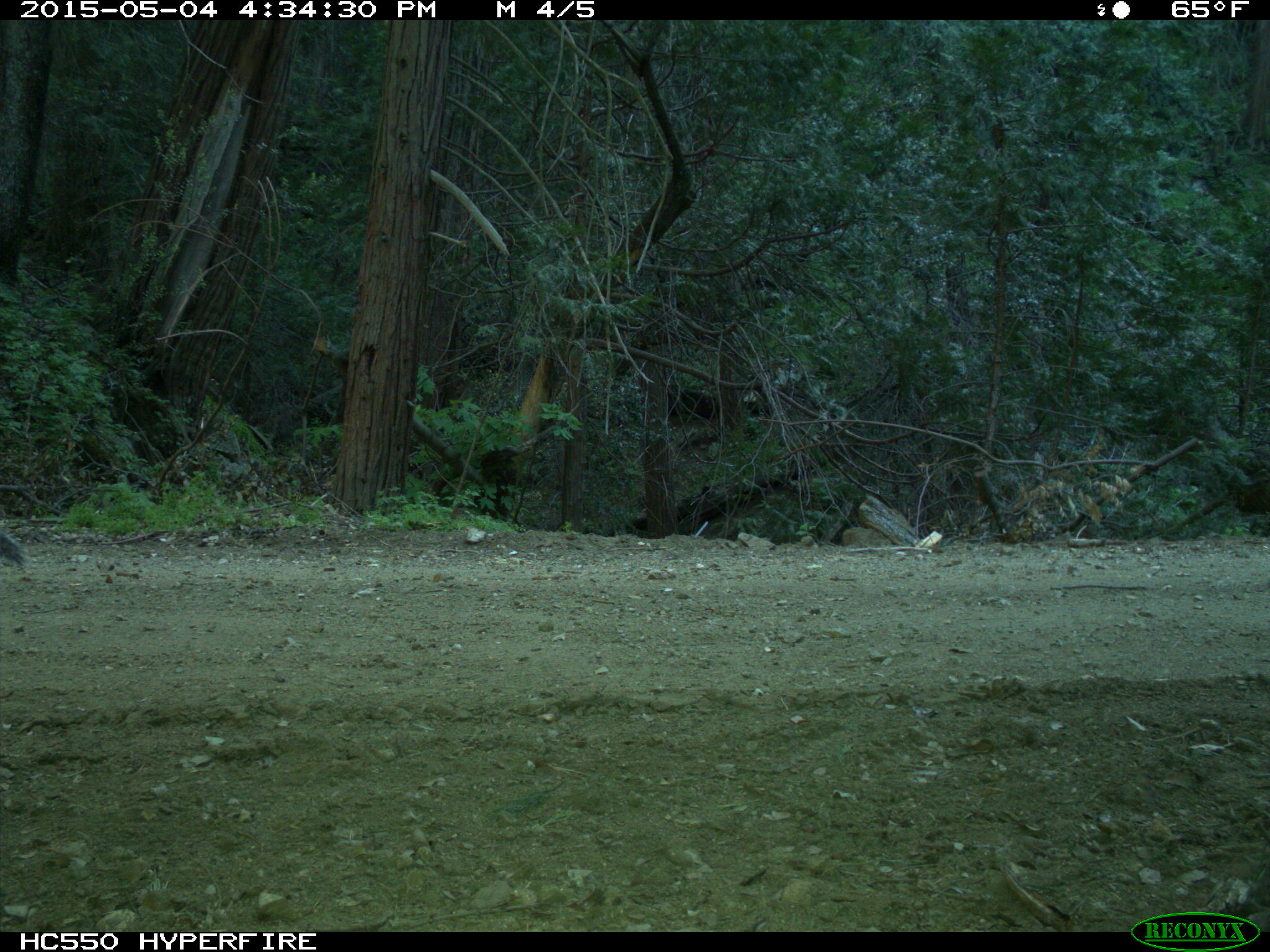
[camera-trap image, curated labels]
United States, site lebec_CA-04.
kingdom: Animalia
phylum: Chordata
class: Mammalia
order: Rodentia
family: Sciuridae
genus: Sciurus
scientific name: Sciurus carolinensis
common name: eastern gray squirrel